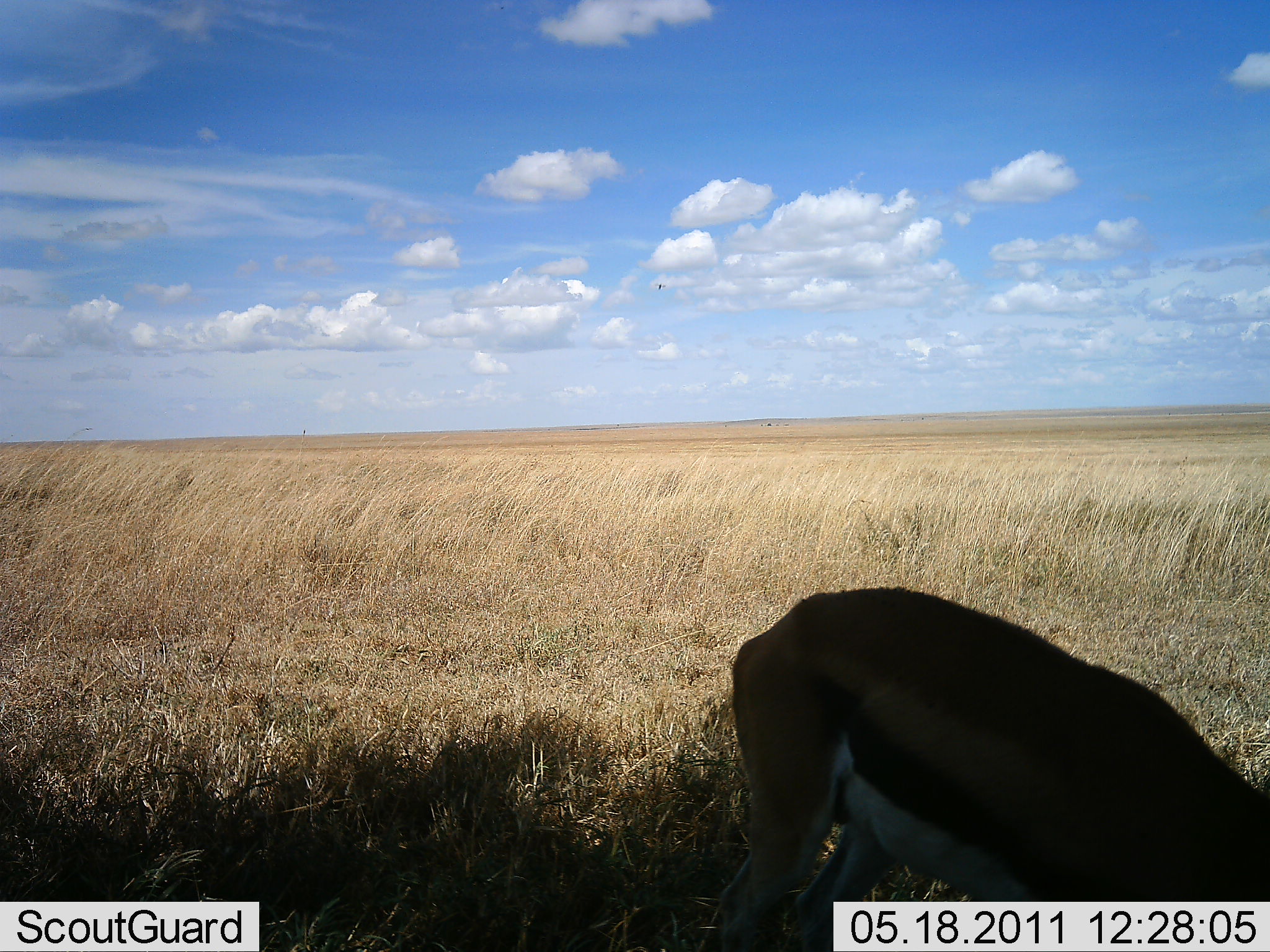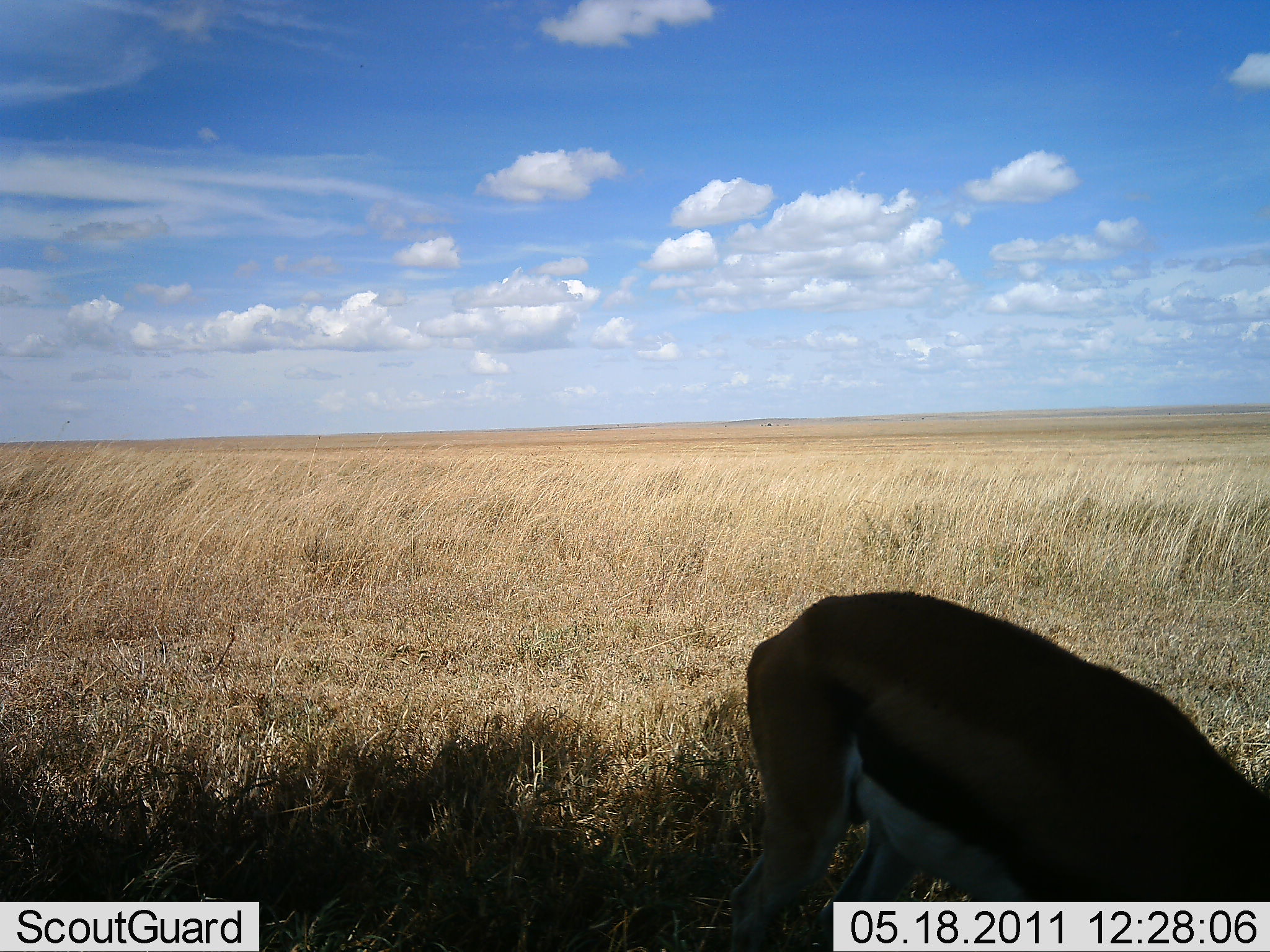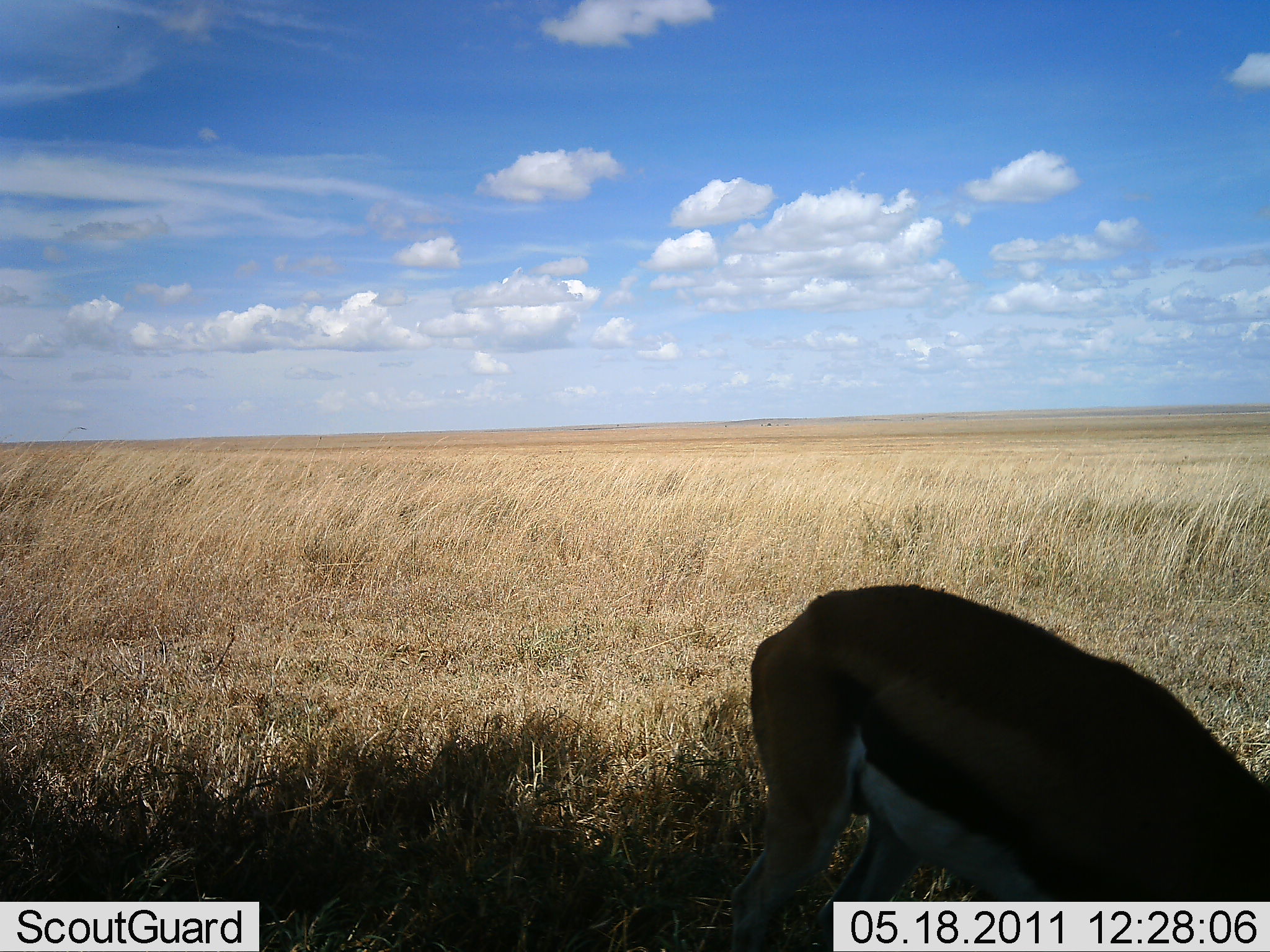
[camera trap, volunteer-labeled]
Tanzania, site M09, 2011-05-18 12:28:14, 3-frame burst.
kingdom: Animalia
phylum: Chordata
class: Mammalia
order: Artiodactyla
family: Bovidae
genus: Eudorcas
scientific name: Eudorcas thomsonii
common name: thomson's gazelle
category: gazellethomsons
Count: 1.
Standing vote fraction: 33%.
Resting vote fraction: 0%.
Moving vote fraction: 0%.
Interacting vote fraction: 0%.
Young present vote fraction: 0%.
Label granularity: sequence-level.